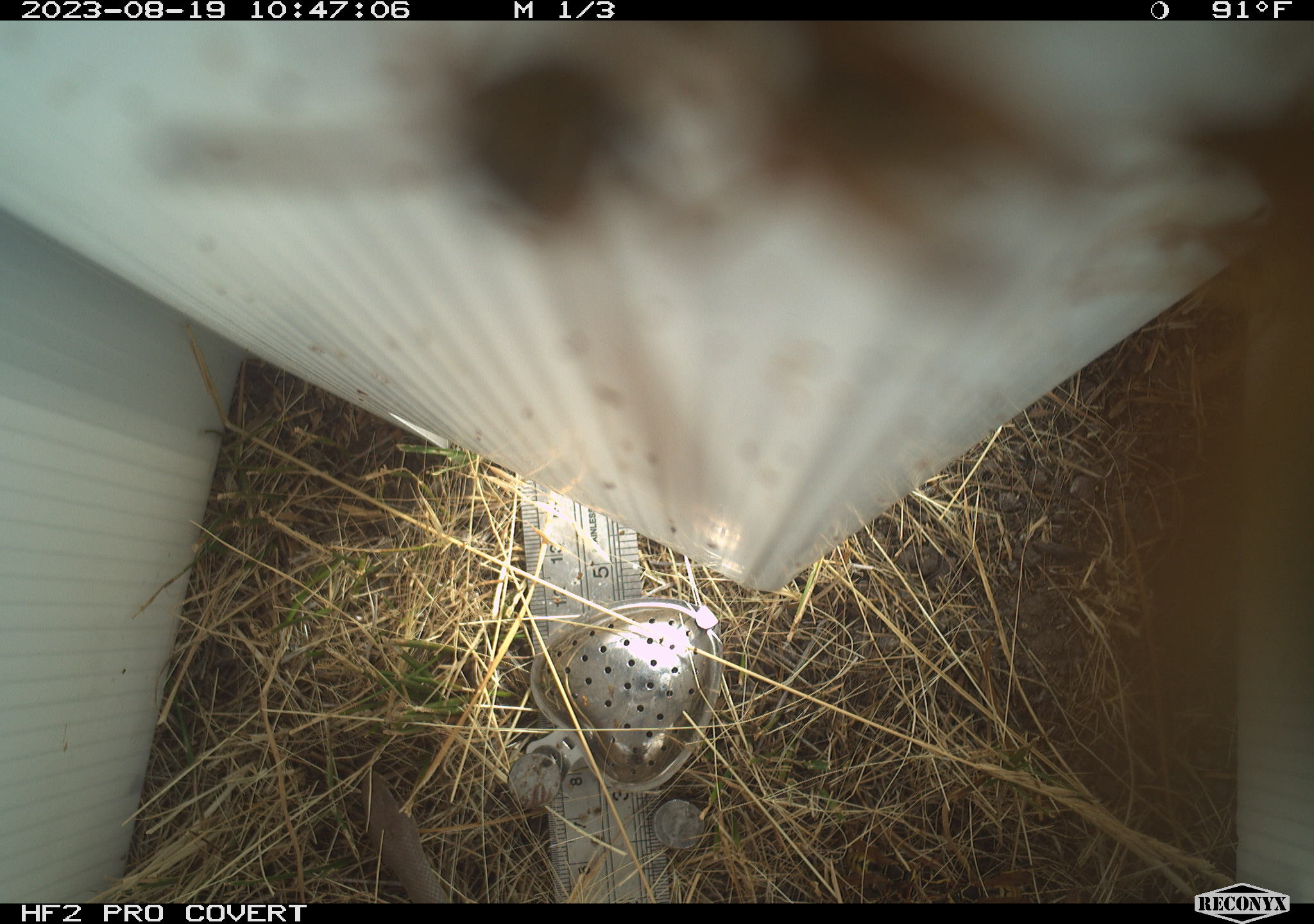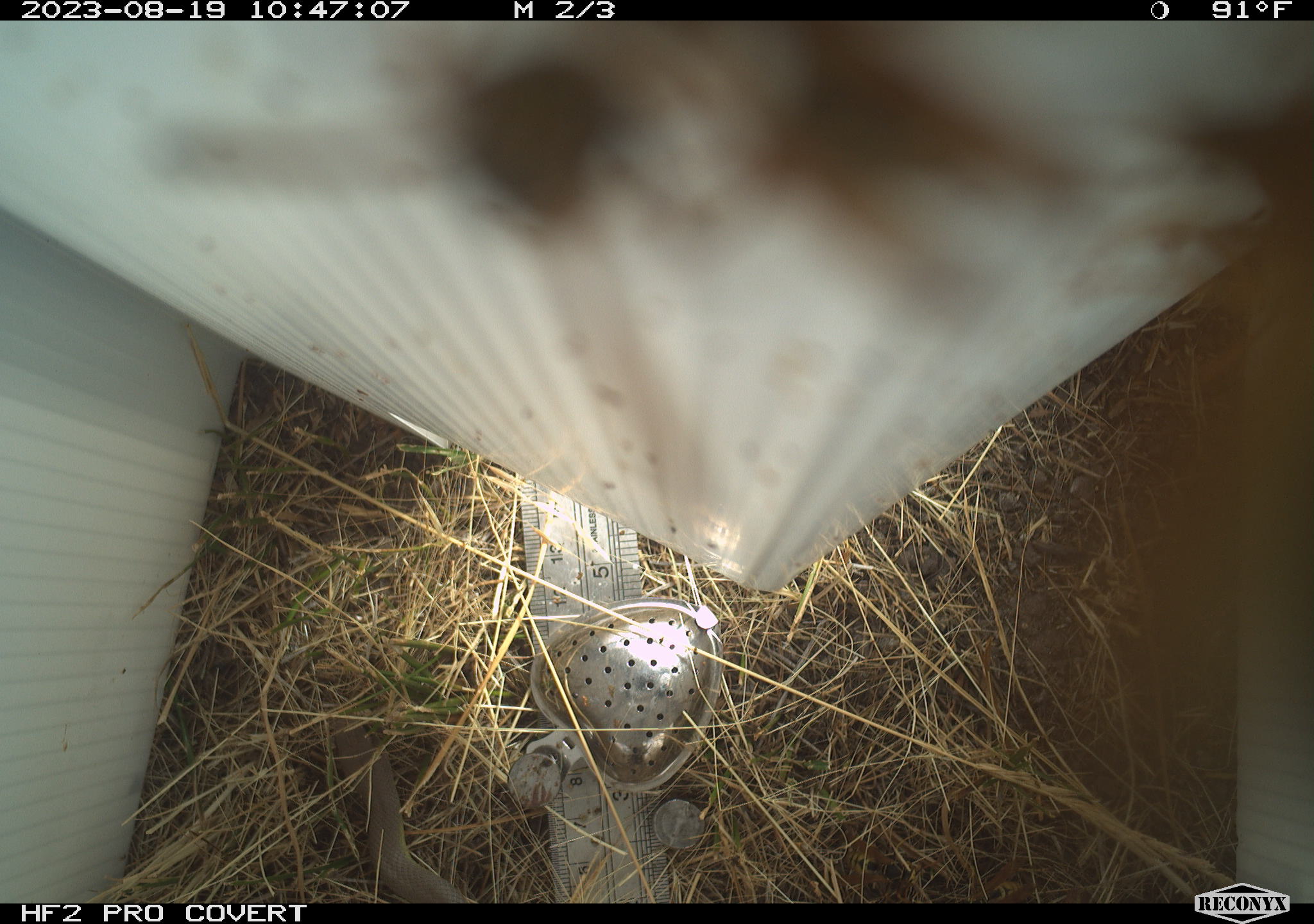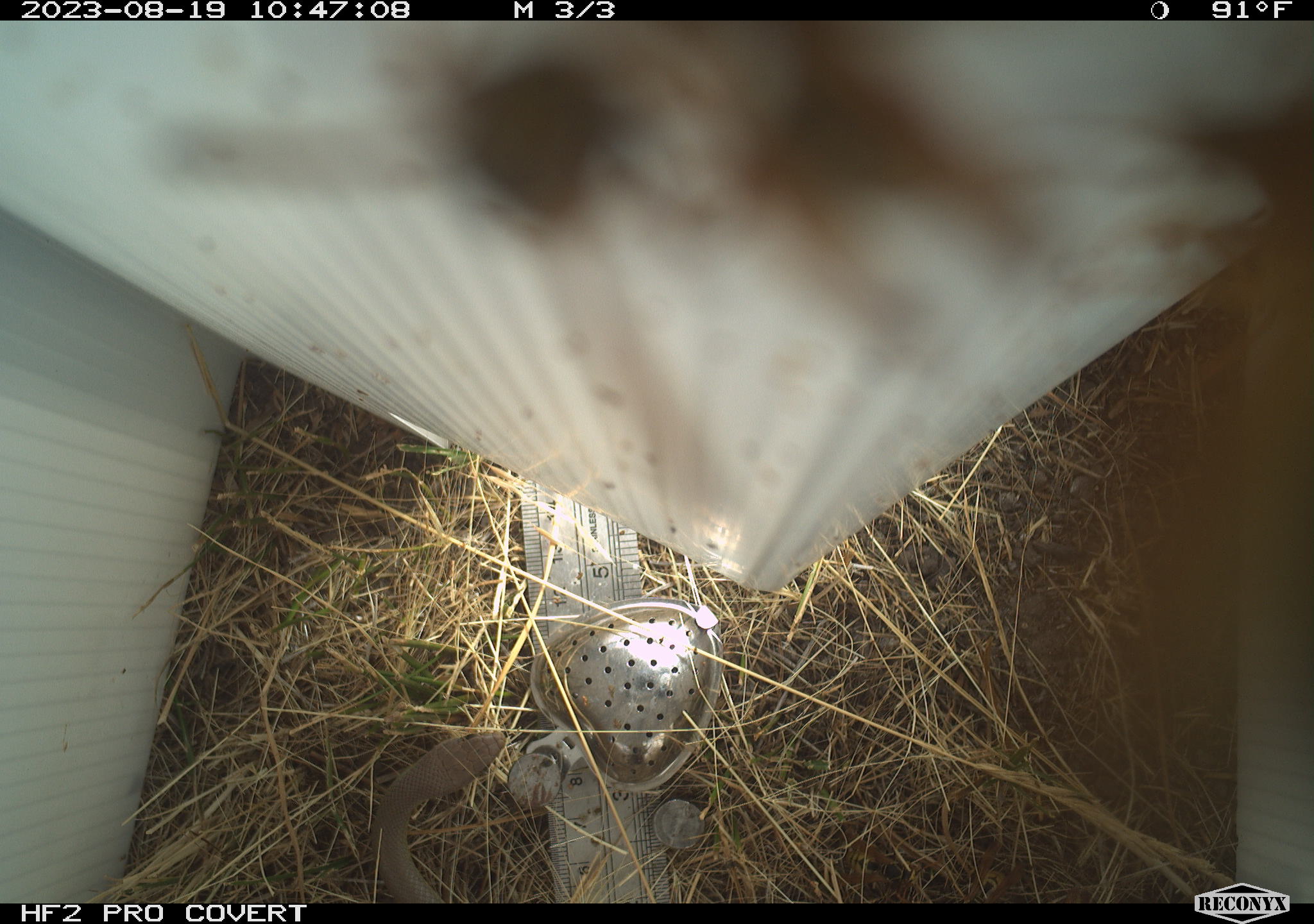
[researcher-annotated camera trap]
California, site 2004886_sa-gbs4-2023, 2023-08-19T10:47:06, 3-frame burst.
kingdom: Animalia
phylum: Arthropoda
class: Insecta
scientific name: Insecta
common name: insect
Insect (Insecta).